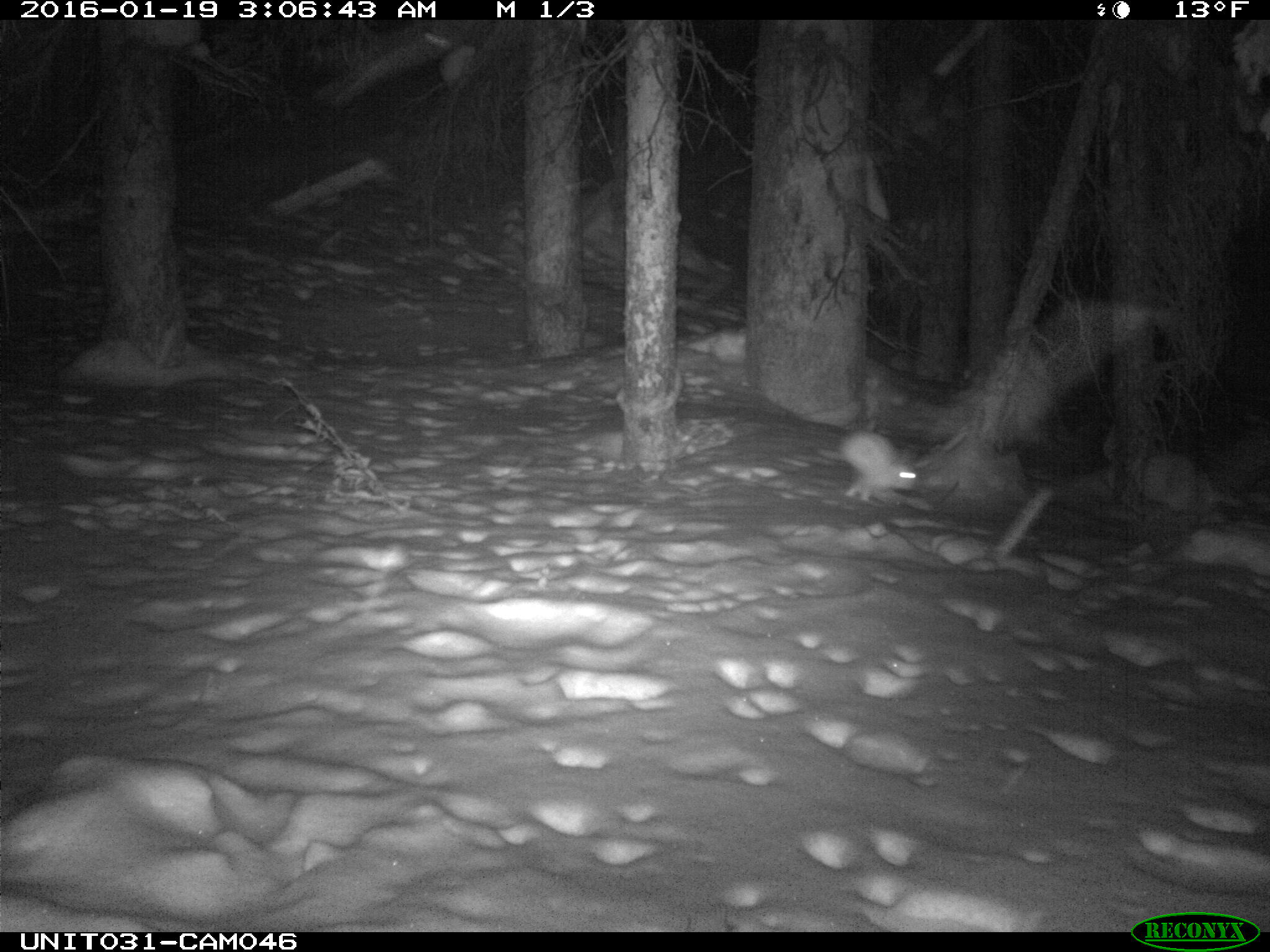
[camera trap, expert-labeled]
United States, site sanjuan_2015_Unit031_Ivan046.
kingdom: Animalia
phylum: Chordata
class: Mammalia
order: Lagomorpha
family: Leporidae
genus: Lepus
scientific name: Lepus americanus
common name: snowshoe hare